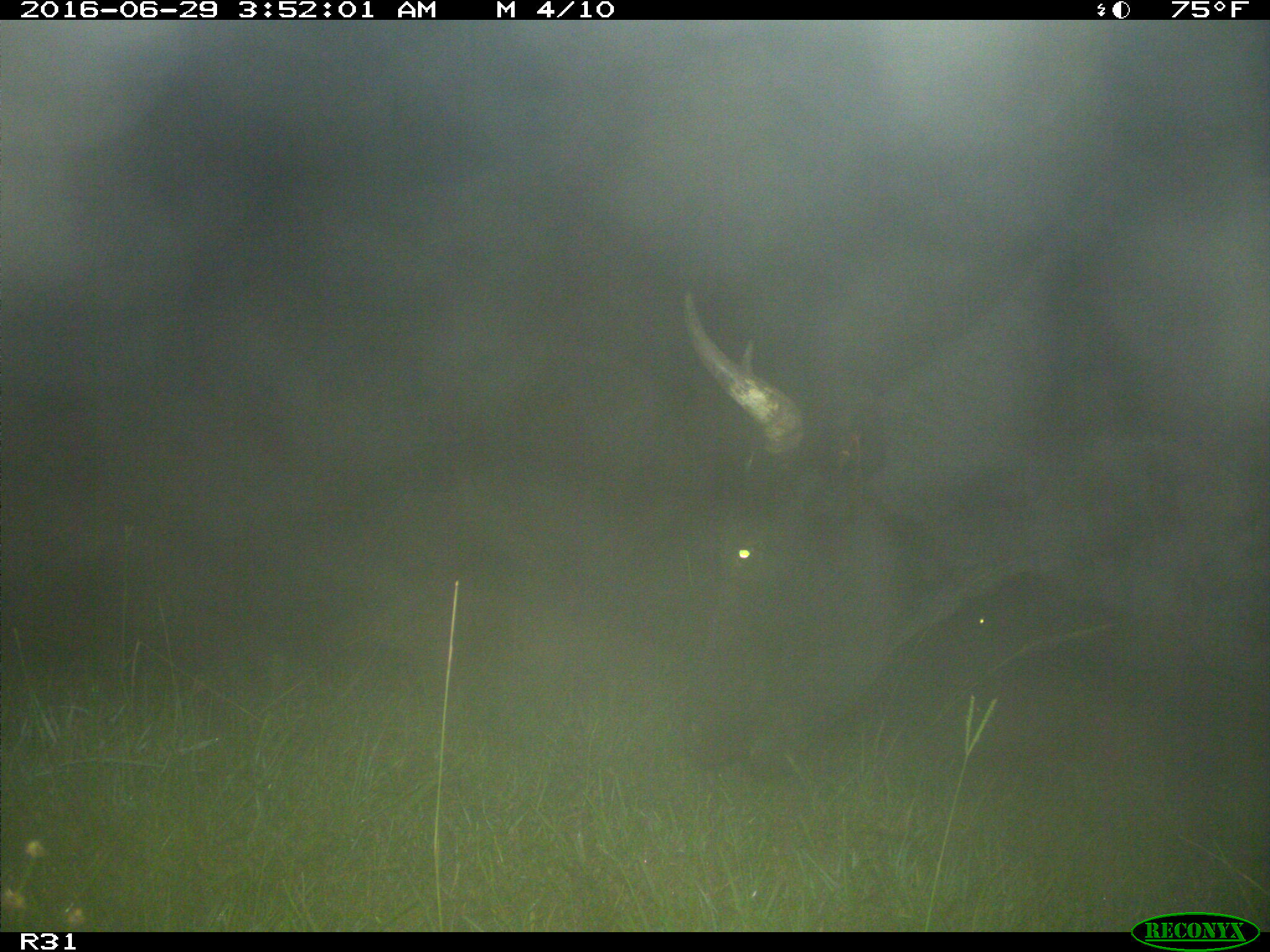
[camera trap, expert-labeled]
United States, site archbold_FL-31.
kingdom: Animalia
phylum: Chordata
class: Mammalia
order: Artiodactyla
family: Bovidae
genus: Bos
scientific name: Bos taurus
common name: domestic cow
Bos taurus (domestic cow).